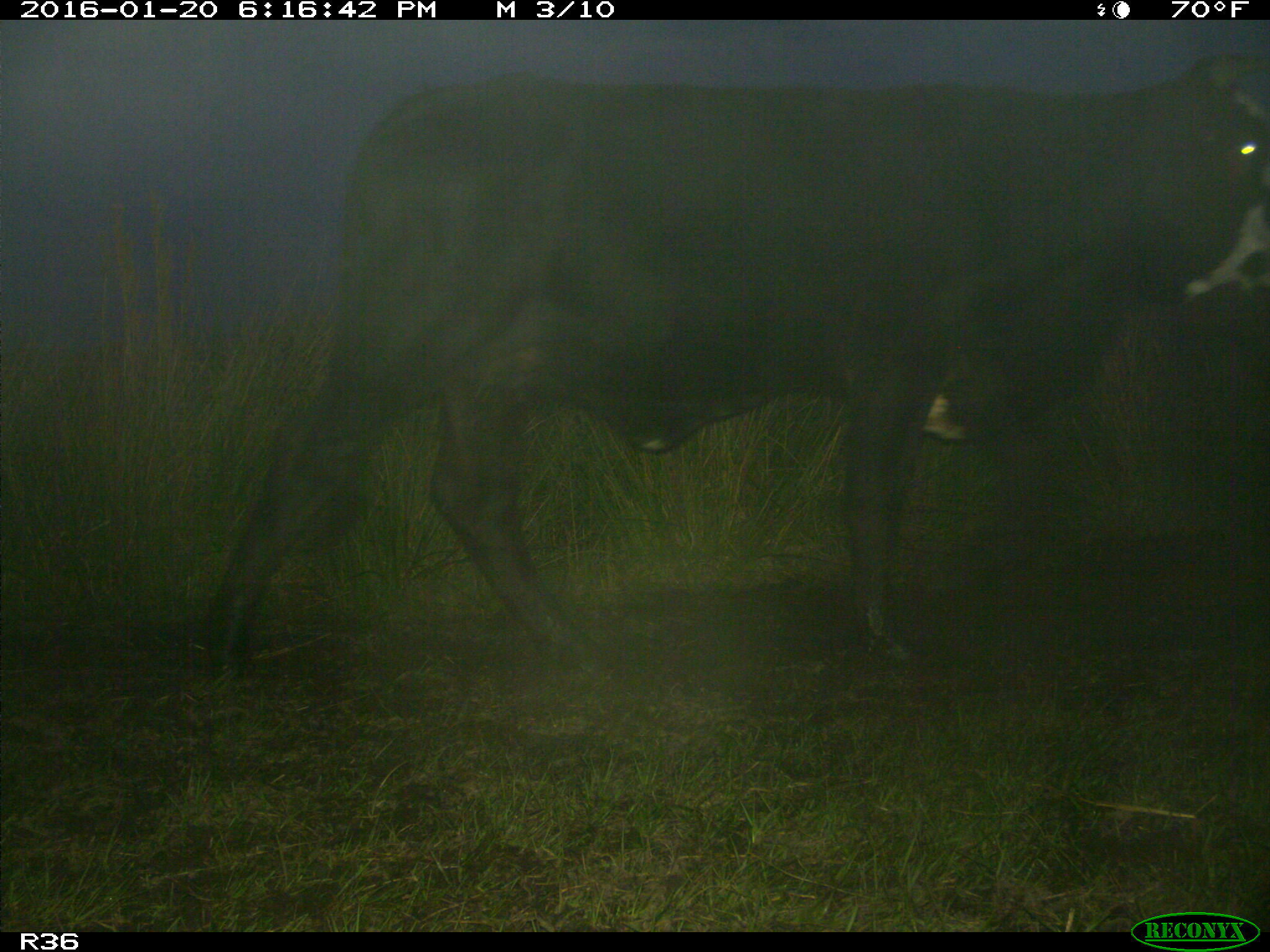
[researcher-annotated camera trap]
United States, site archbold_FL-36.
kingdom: Animalia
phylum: Chordata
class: Mammalia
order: Artiodactyla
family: Bovidae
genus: Bos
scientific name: Bos taurus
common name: domestic cow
Bos taurus (domestic cow).